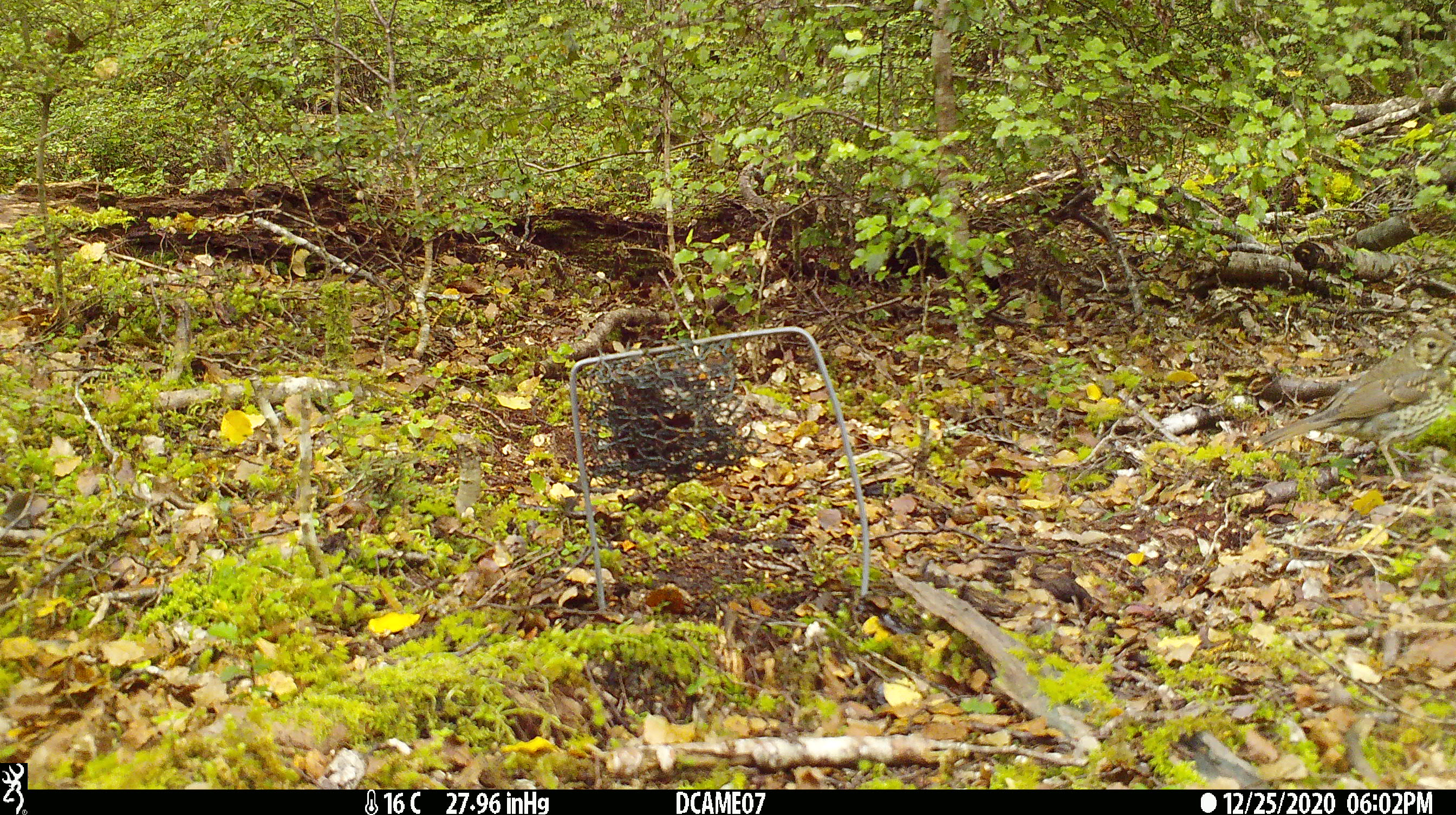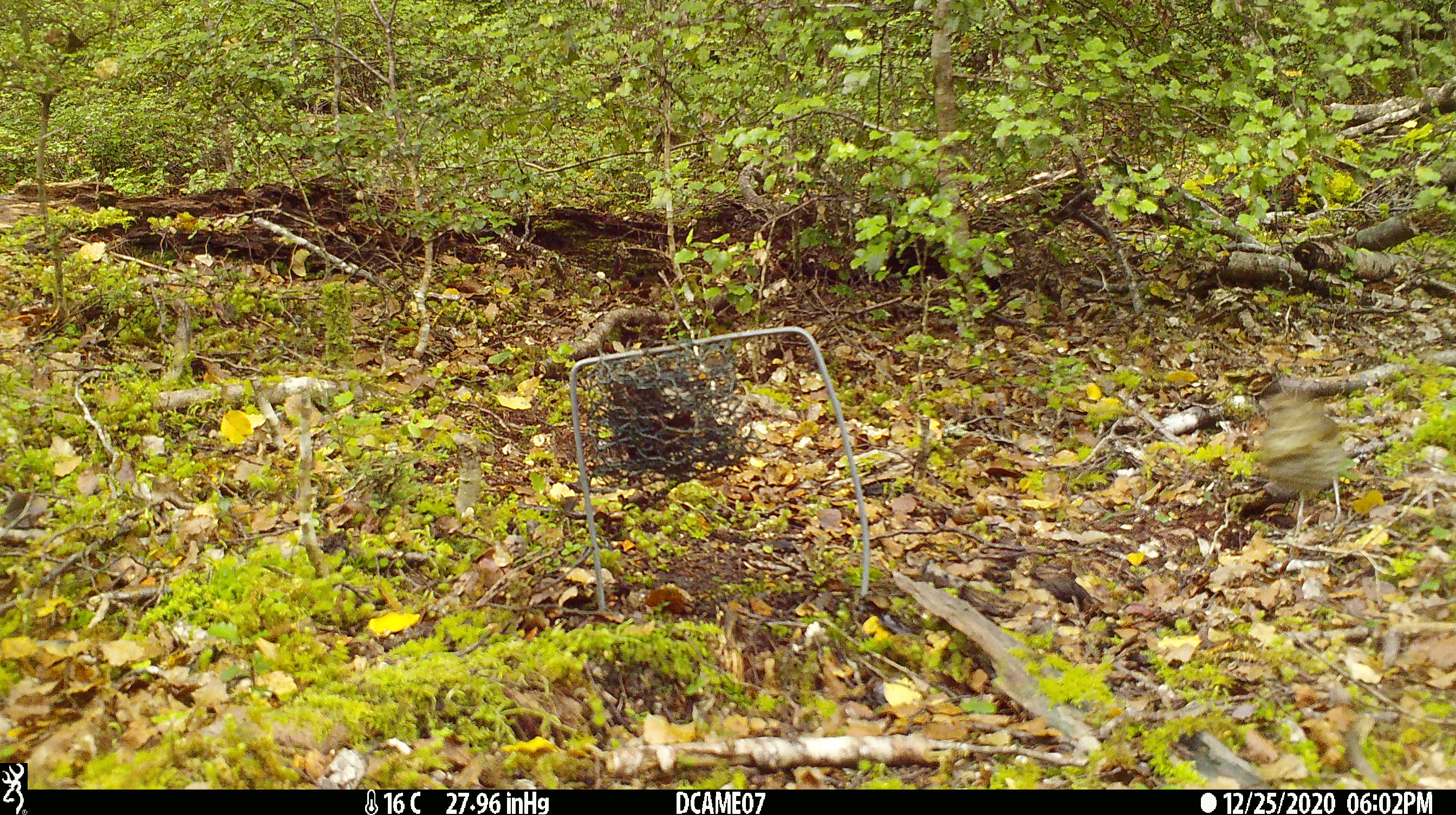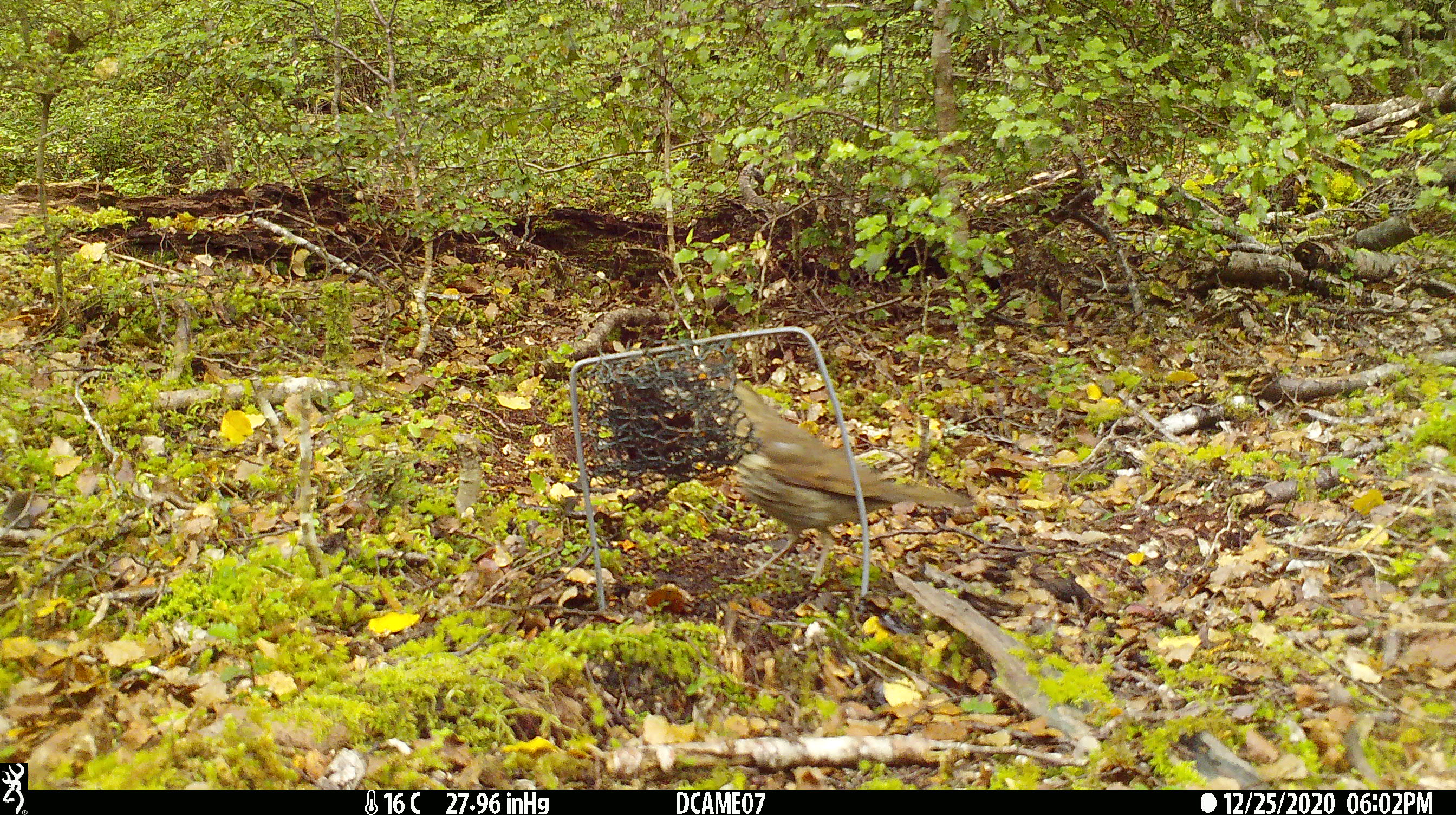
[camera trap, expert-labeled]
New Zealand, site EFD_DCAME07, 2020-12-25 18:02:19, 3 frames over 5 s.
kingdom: Animalia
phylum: Chordata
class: Aves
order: Passeriformes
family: Turdidae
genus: Turdus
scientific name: Turdus philomelos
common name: song thrush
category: thrush